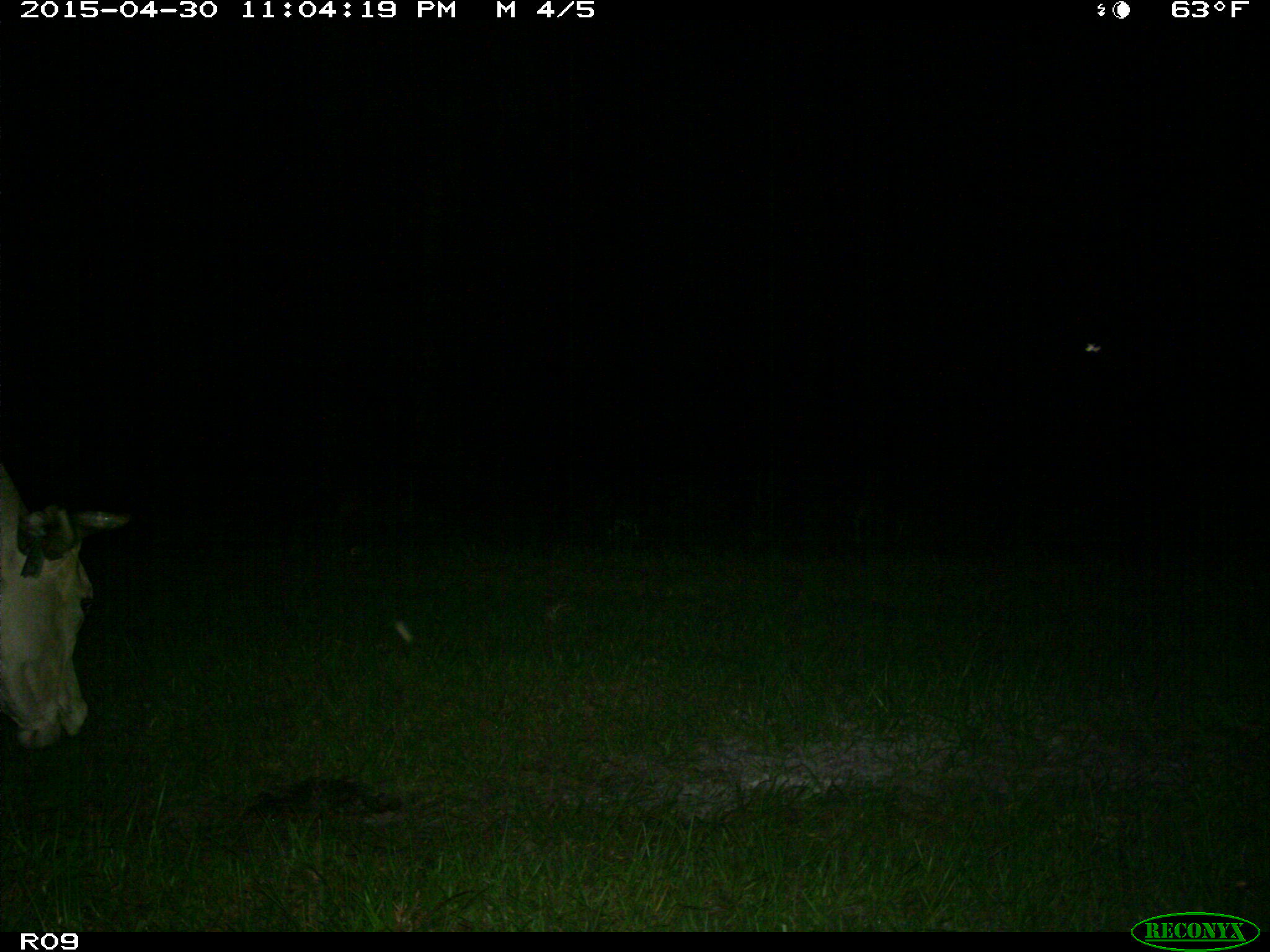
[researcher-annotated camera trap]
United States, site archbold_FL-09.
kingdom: Animalia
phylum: Chordata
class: Mammalia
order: Artiodactyla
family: Bovidae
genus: Bos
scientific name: Bos taurus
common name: domestic cow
Bos taurus (domestic cow).